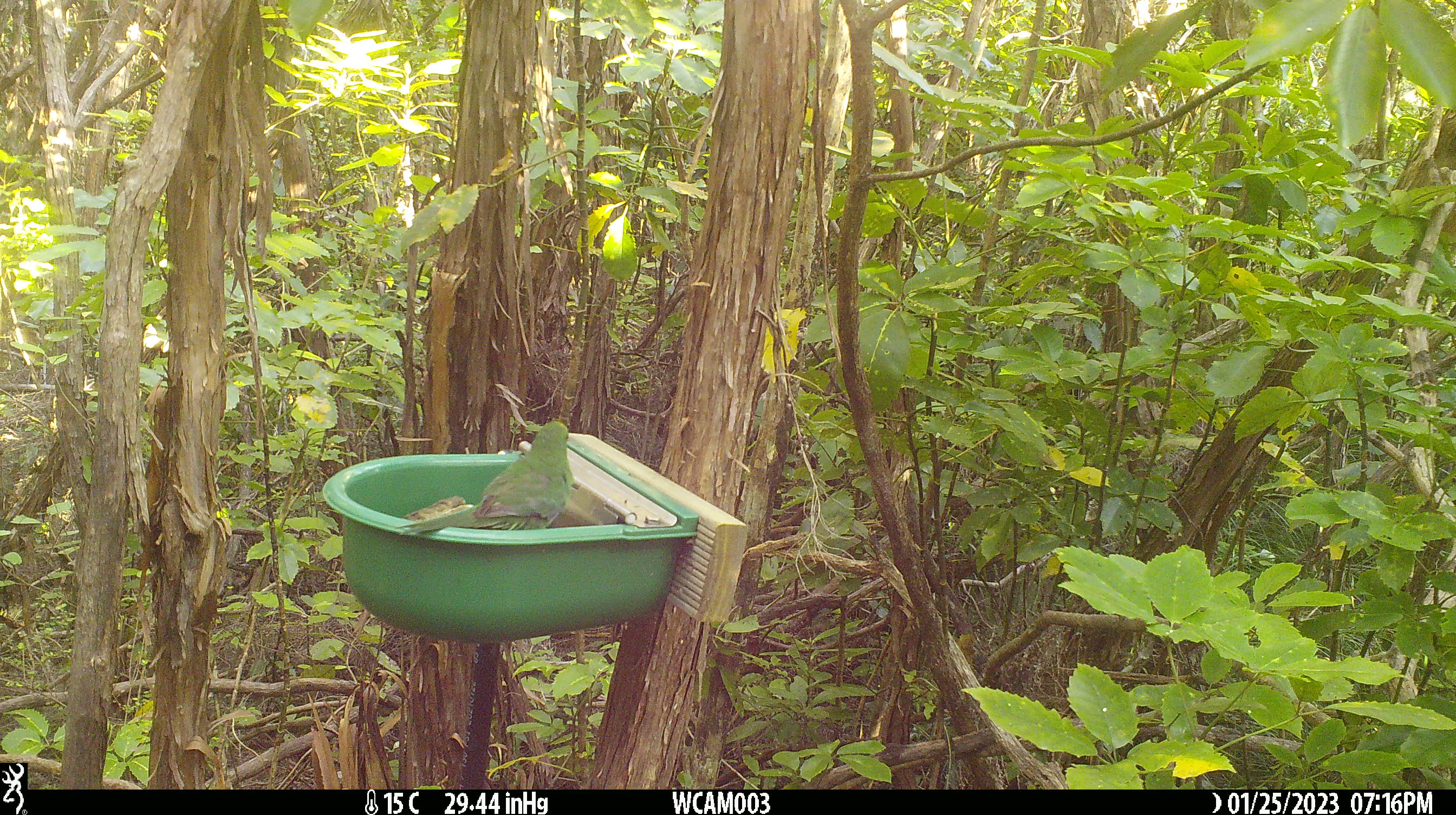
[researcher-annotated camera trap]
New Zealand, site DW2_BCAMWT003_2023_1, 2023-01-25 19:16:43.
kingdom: Animalia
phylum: Chordata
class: Aves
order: Psittaciformes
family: Psittaculidae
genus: Cyanoramphus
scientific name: Cyanoramphus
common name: parakeet